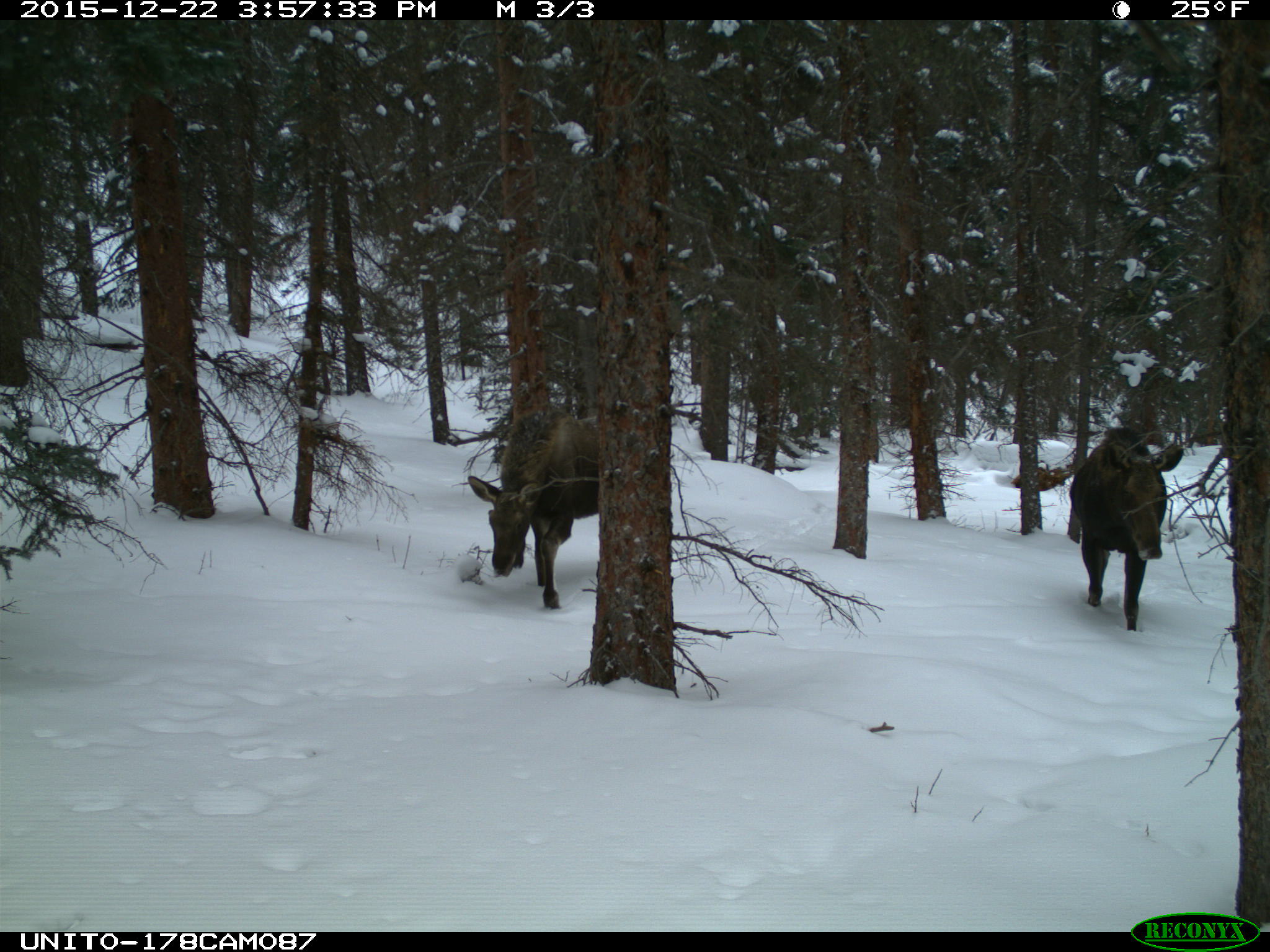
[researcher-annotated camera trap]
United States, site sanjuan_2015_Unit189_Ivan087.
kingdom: Animalia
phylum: Chordata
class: Mammalia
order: Artiodactyla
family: Cervidae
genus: Alces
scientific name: Alces alces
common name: moose